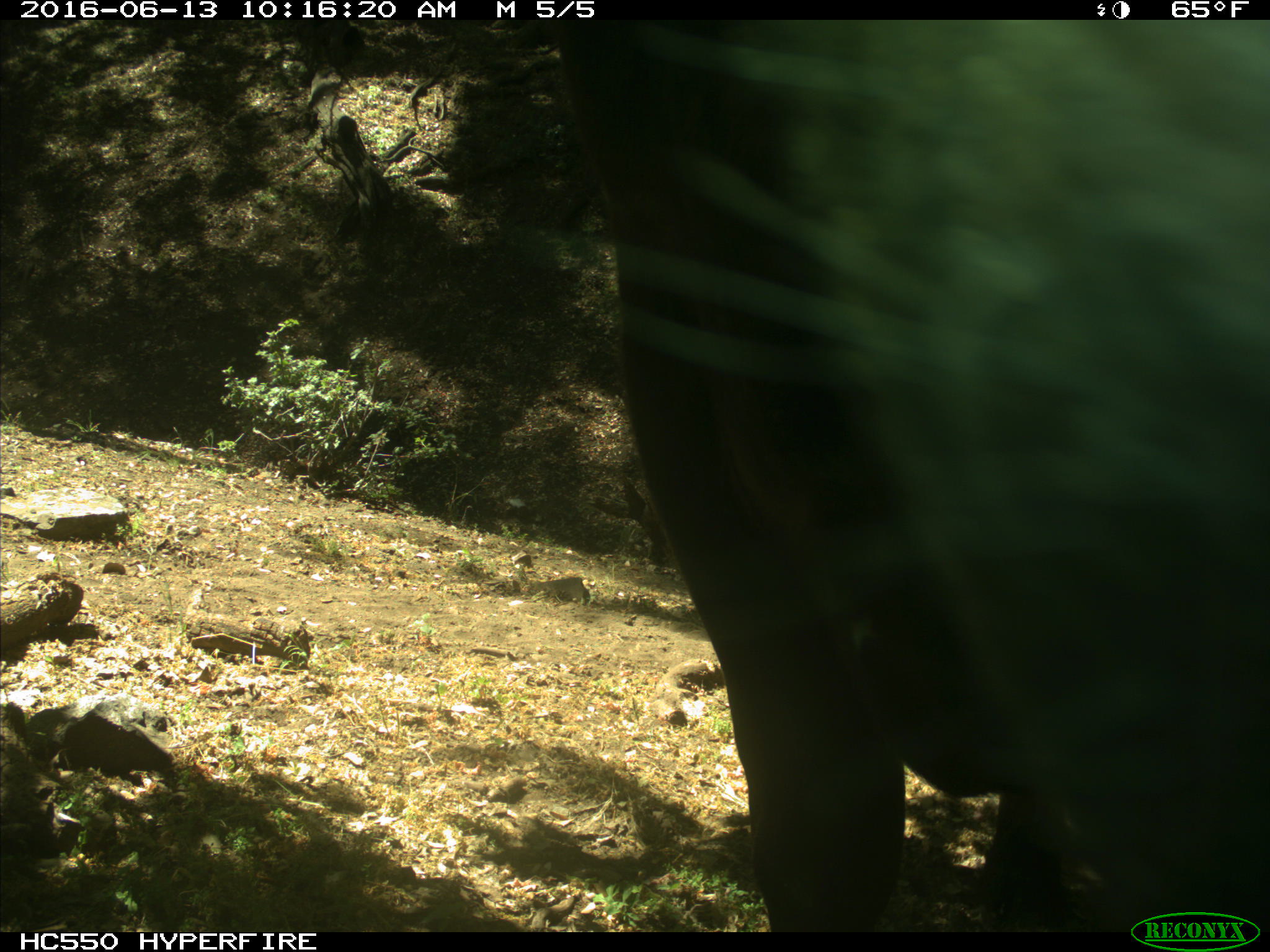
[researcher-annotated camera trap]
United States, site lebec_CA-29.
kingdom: Animalia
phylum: Chordata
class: Mammalia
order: Artiodactyla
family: Bovidae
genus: Bos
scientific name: Bos taurus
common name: domestic cow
Bos taurus (domestic cow).